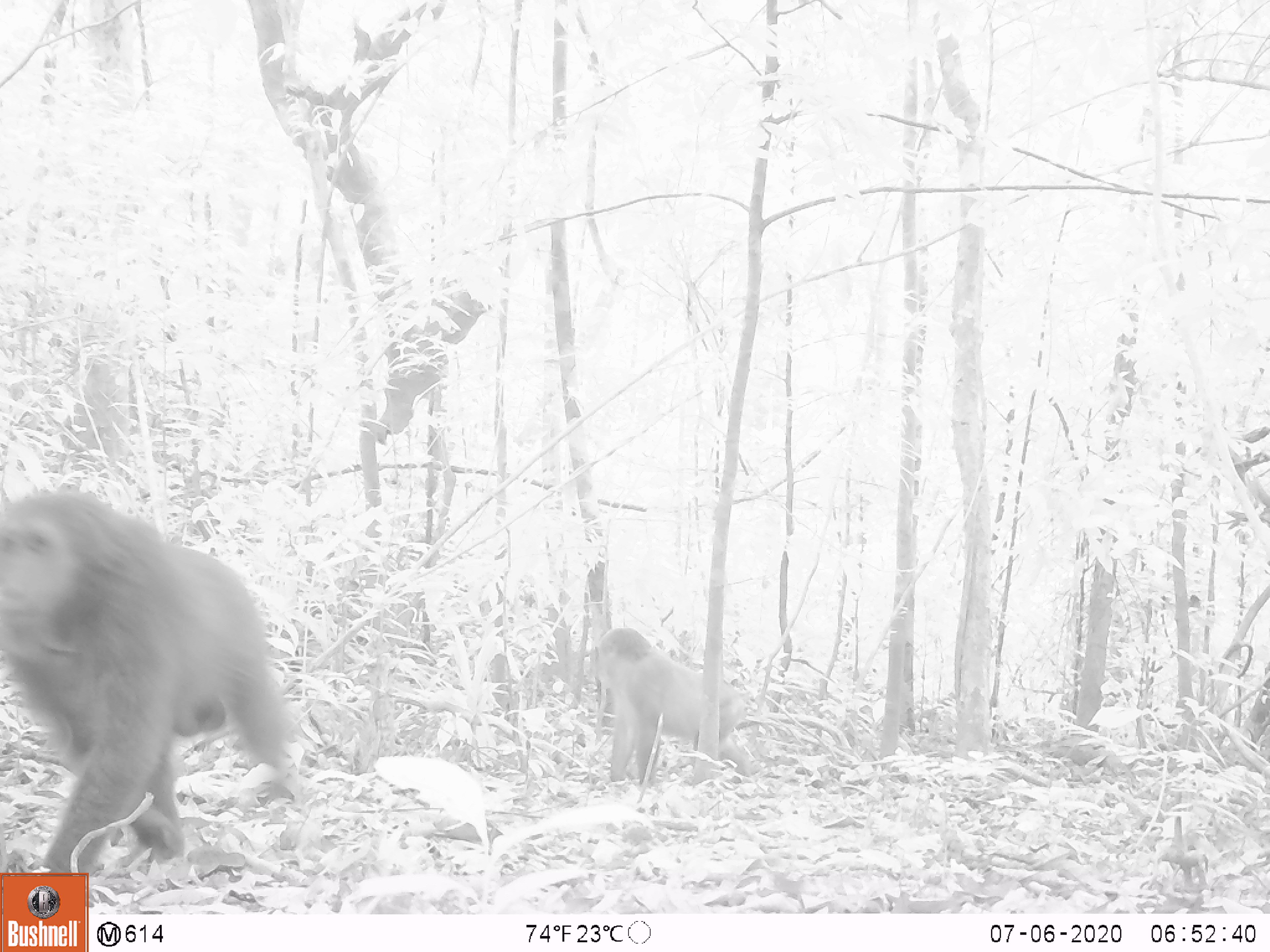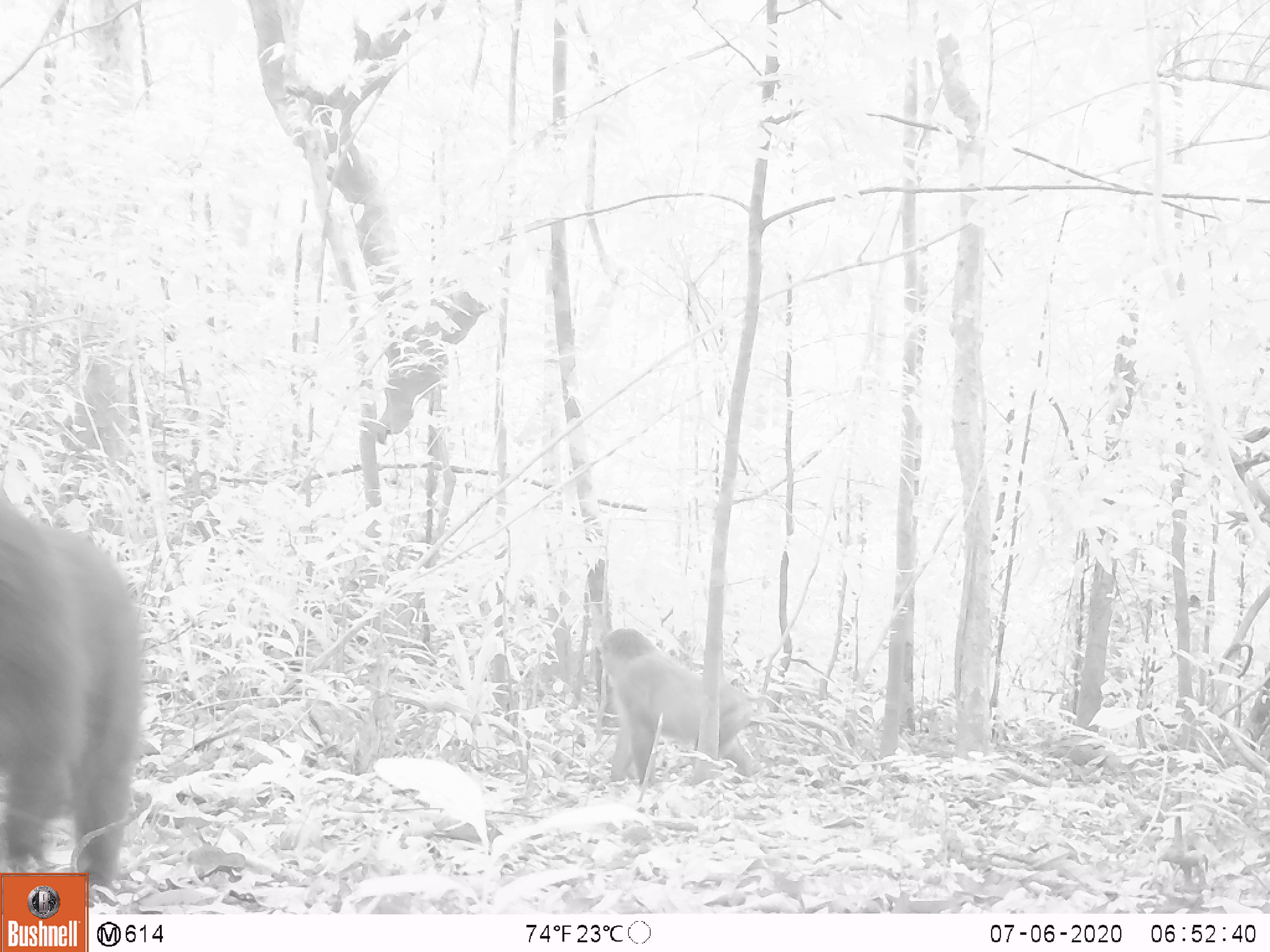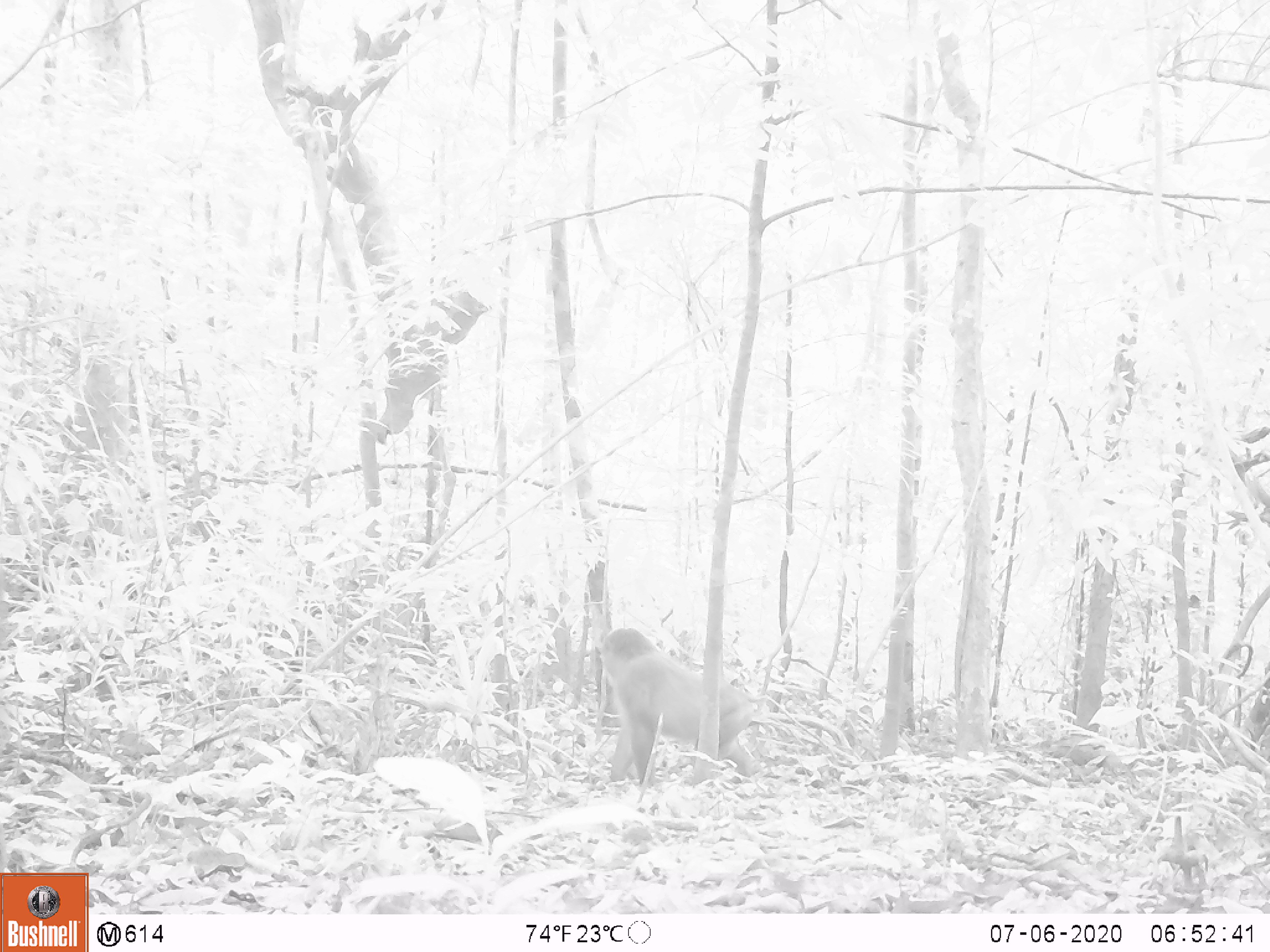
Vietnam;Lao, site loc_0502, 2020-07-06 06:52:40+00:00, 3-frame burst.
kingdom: Animalia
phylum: Chordata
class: Mammalia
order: Primates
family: Cercopithecidae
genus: Macaca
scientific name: Macaca arctoides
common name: stump-tailed macaque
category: stump tailed macaque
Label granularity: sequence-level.